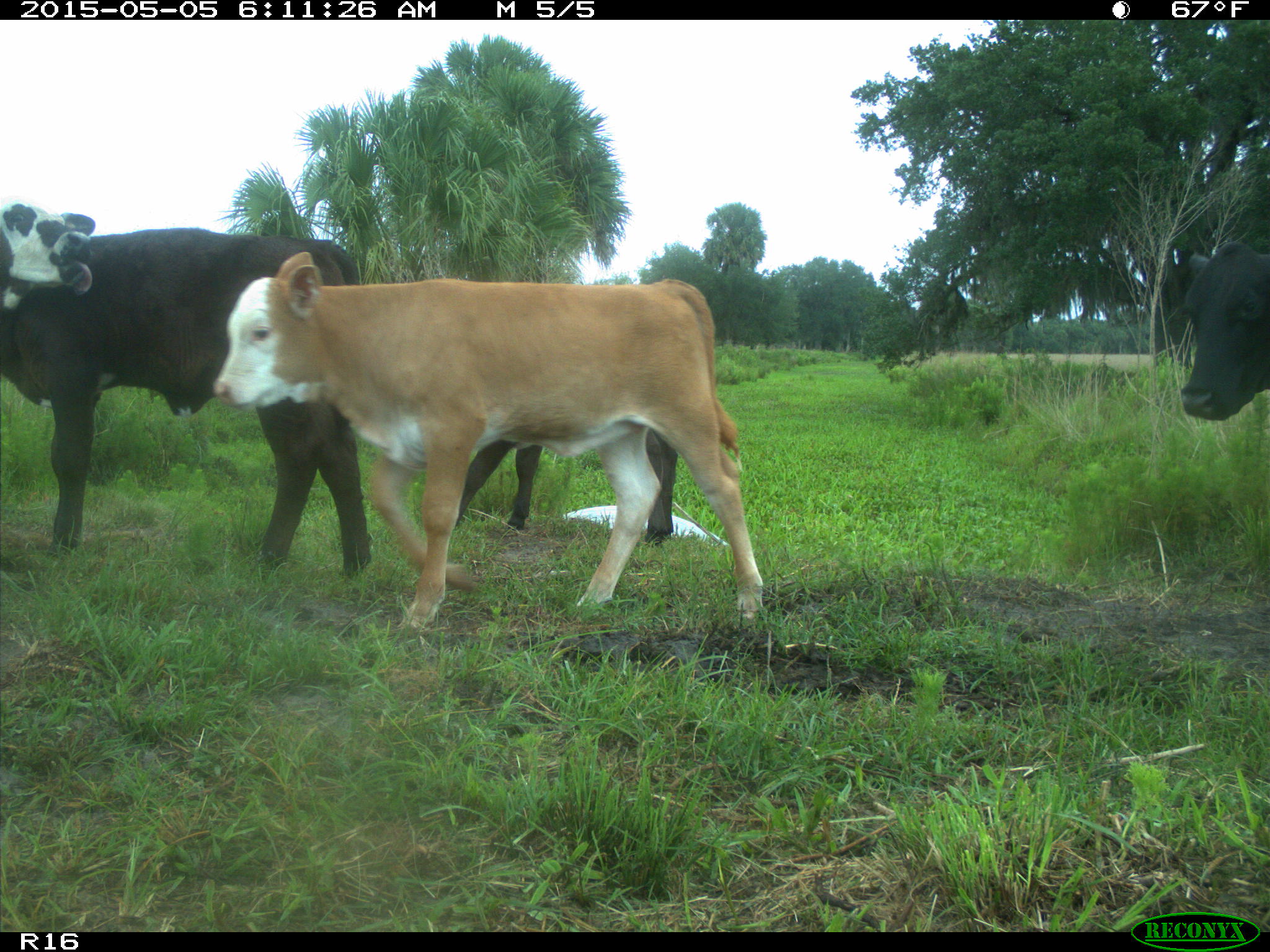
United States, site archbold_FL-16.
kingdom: Animalia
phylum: Chordata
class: Mammalia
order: Artiodactyla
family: Bovidae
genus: Bos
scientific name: Bos taurus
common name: domestic cow